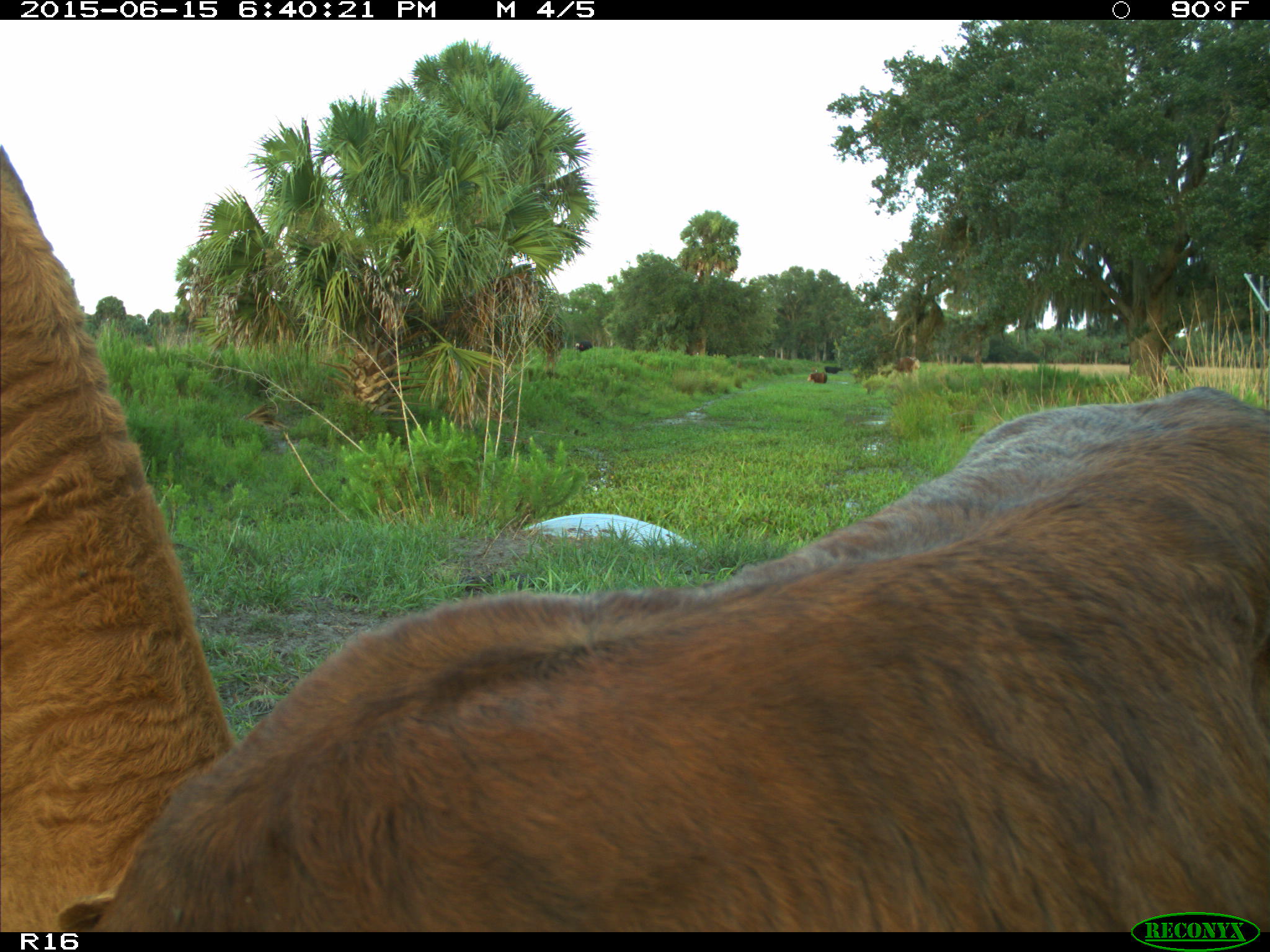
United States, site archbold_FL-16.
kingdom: Animalia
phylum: Chordata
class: Mammalia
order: Artiodactyla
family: Bovidae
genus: Bos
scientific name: Bos taurus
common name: domestic cow